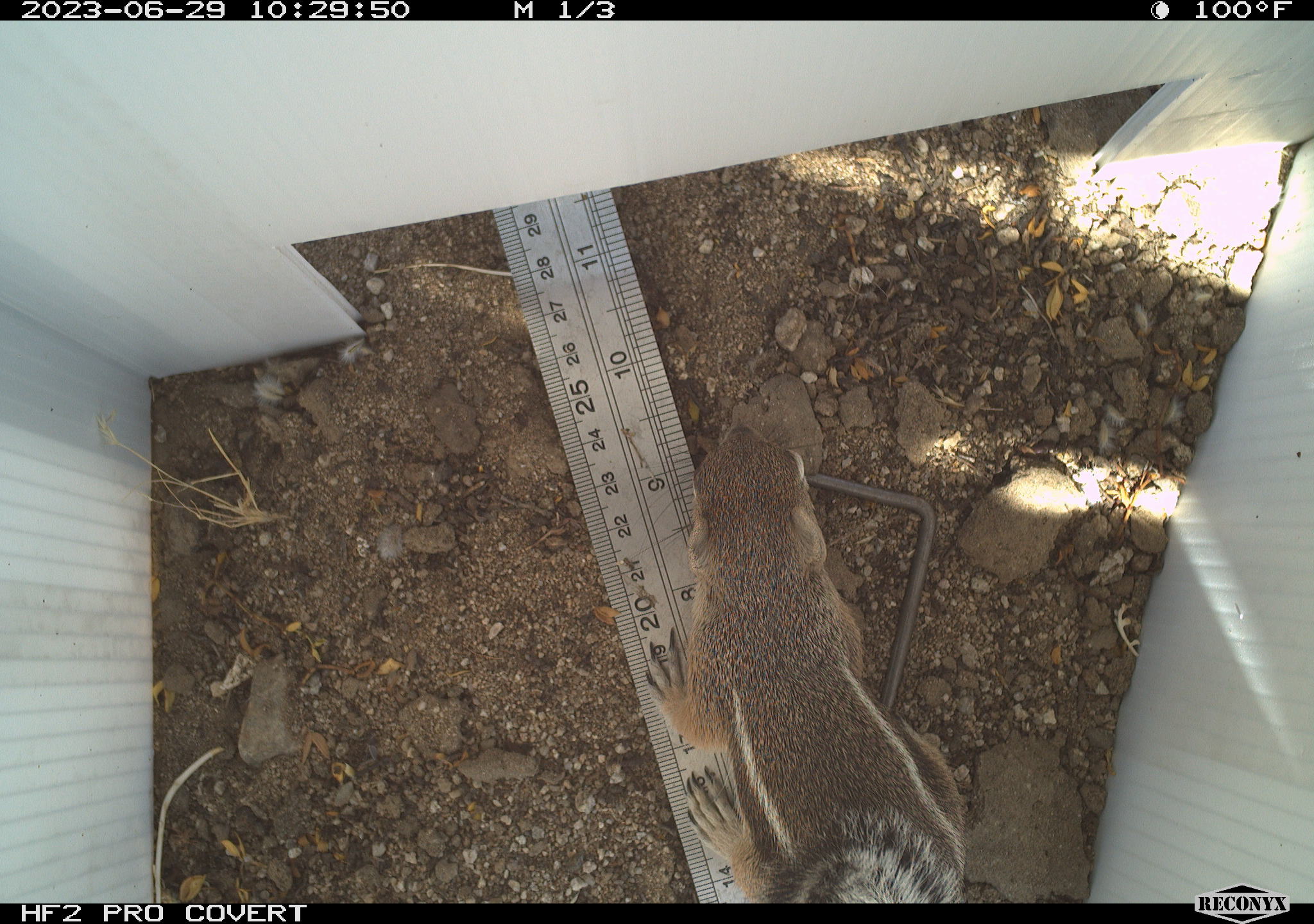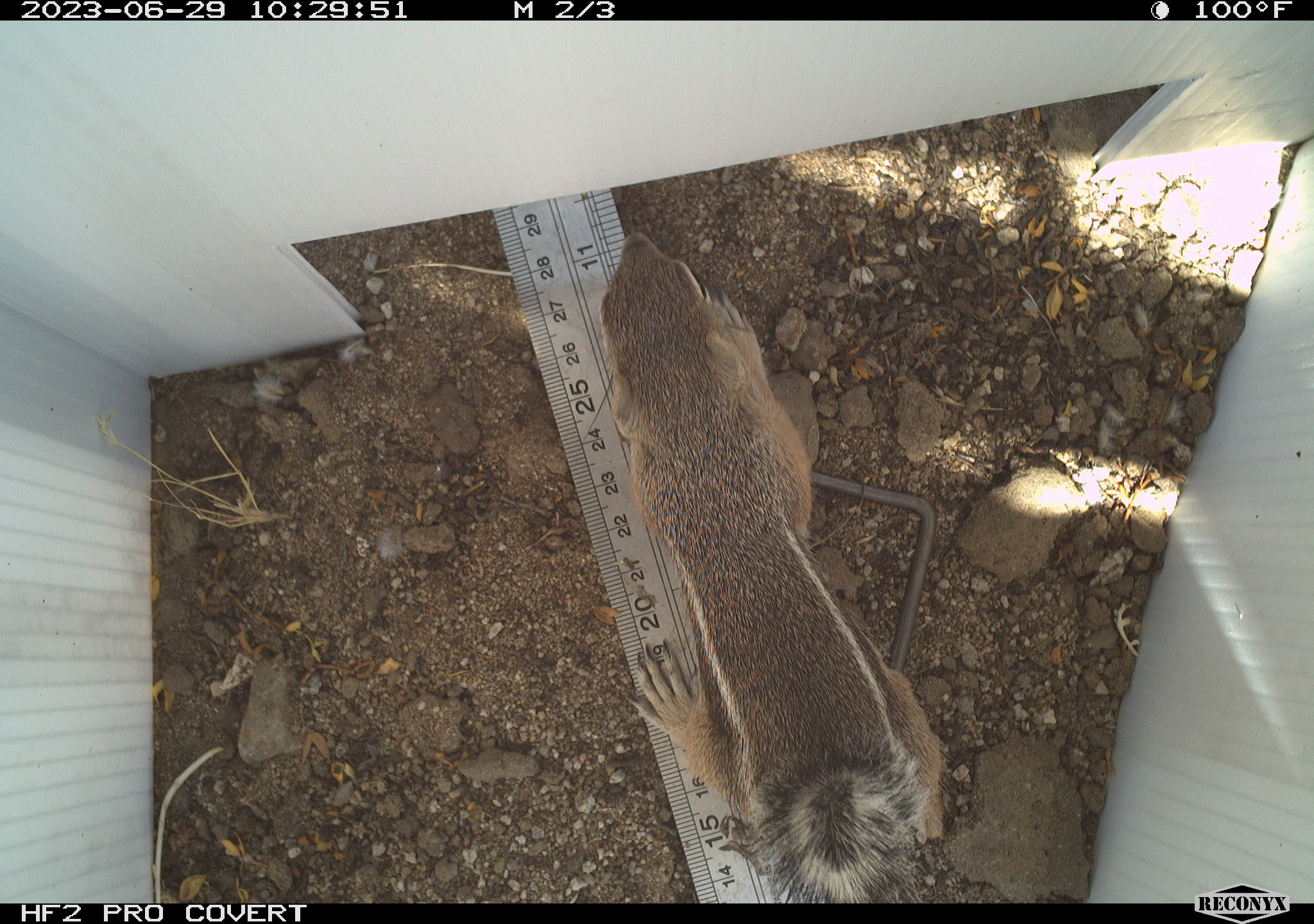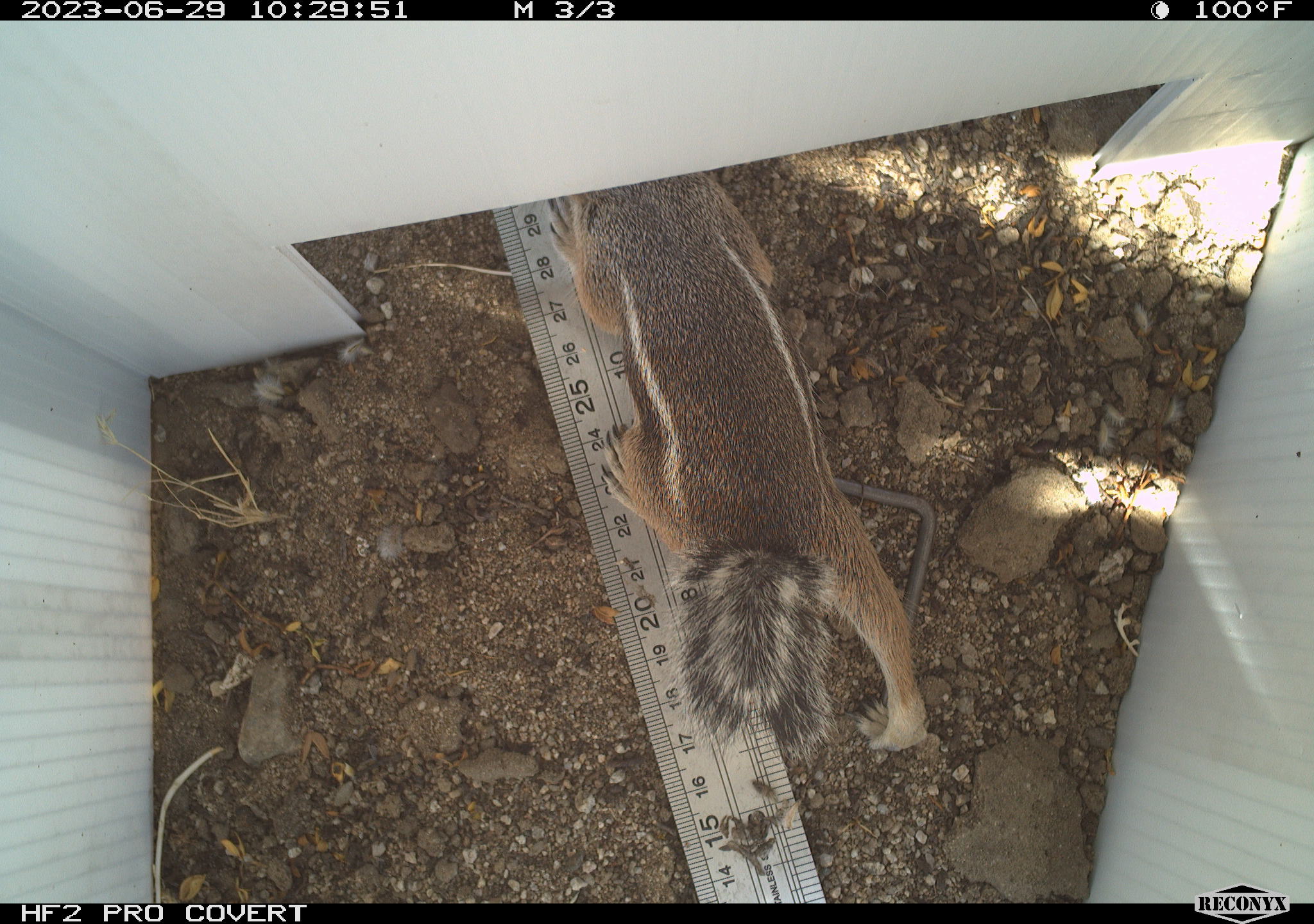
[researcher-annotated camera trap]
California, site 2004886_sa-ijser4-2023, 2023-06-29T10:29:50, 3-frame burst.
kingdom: Animalia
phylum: Chordata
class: Mammalia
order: Rodentia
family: Sciuridae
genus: Ammospermophilus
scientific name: Ammospermophilus leucurus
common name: white-tailed antelope squirrel